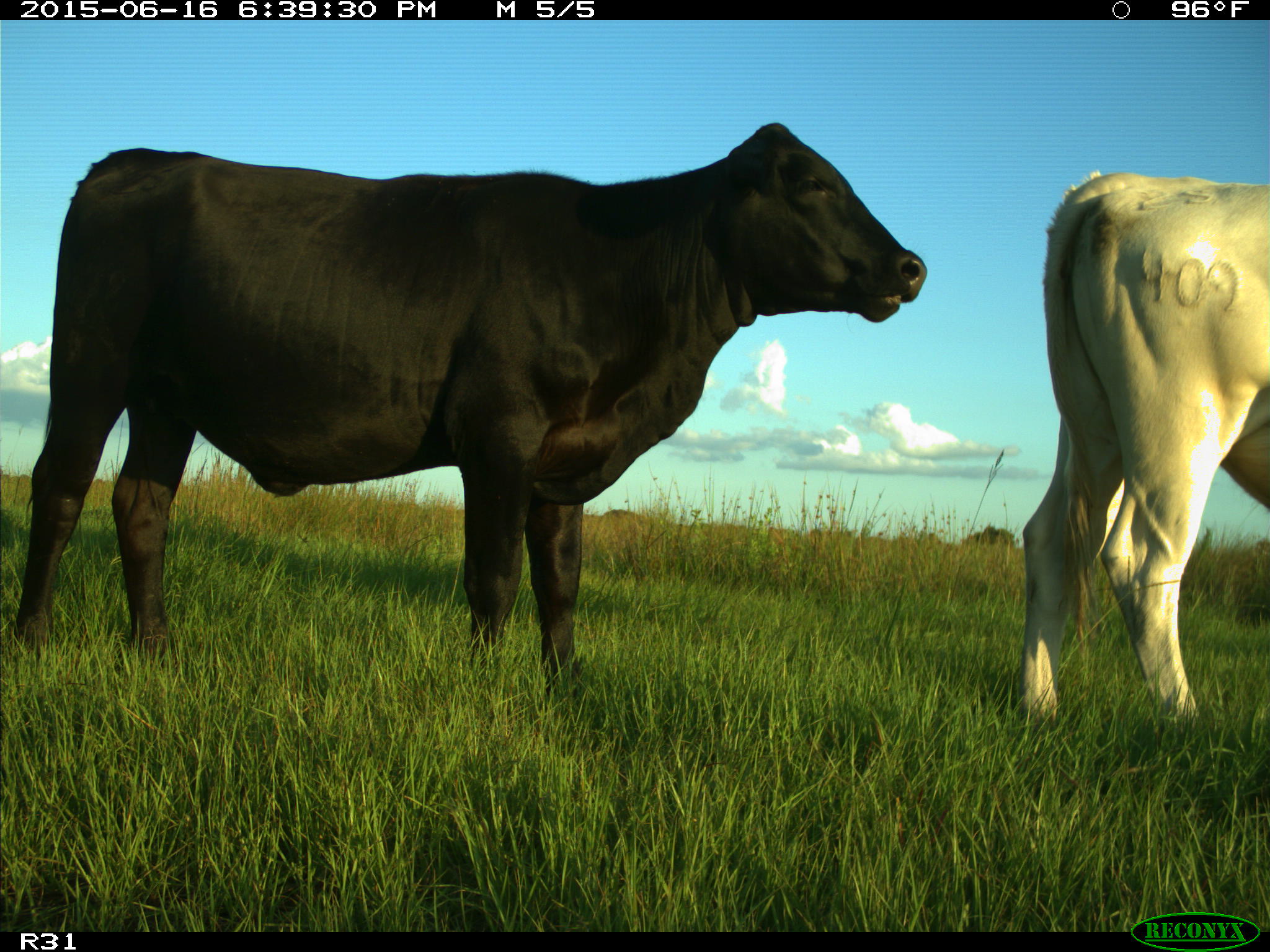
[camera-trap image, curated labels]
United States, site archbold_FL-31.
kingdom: Animalia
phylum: Chordata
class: Mammalia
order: Artiodactyla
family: Bovidae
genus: Bos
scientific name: Bos taurus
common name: domestic cow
Bos taurus (domestic cow).